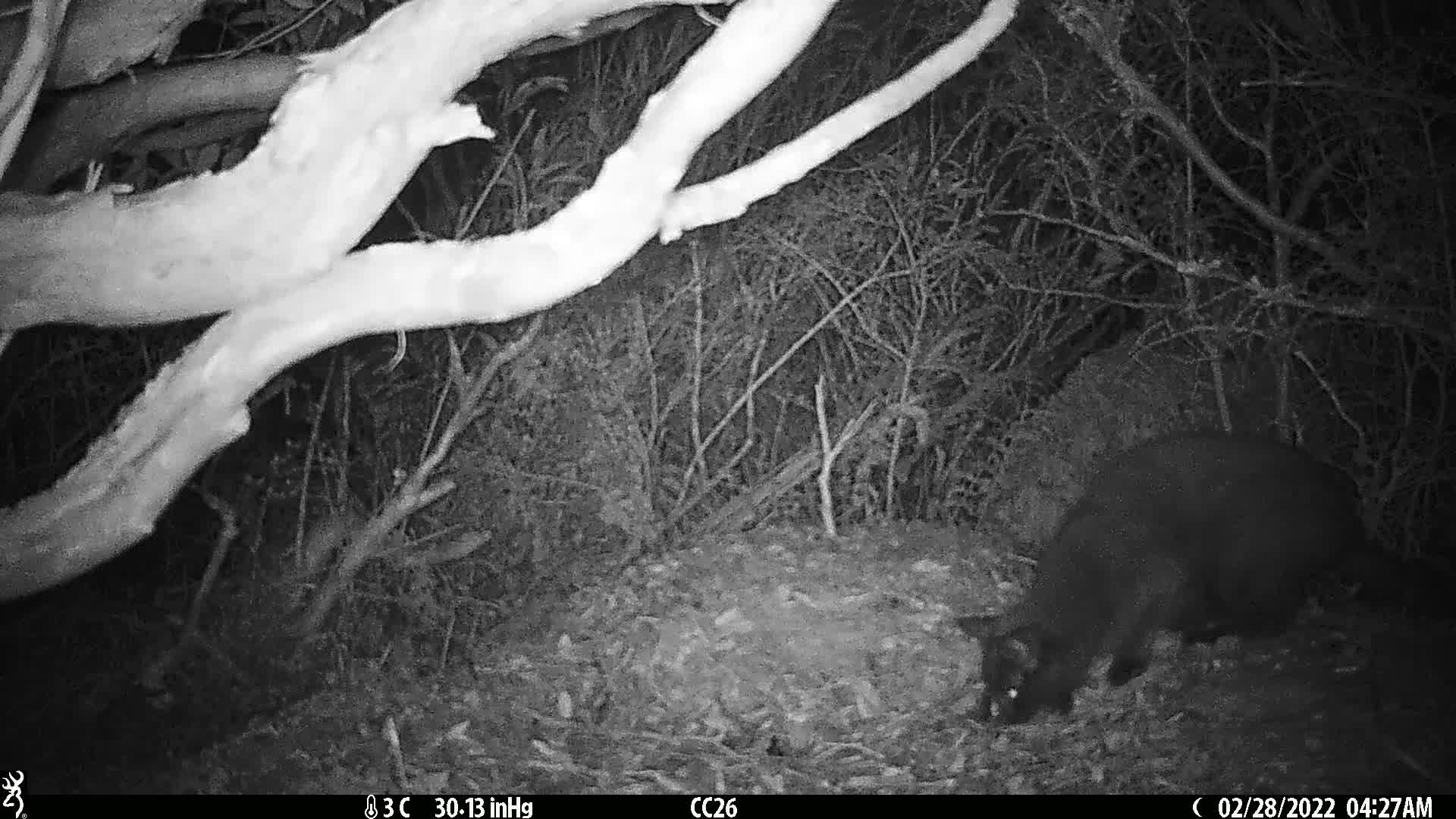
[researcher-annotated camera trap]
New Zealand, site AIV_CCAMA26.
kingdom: Animalia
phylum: Chordata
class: Mammalia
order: Carnivora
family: Felidae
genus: Felis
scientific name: Felis catus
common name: domestic cat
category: cat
Cat (domestic cat) (Felis catus).